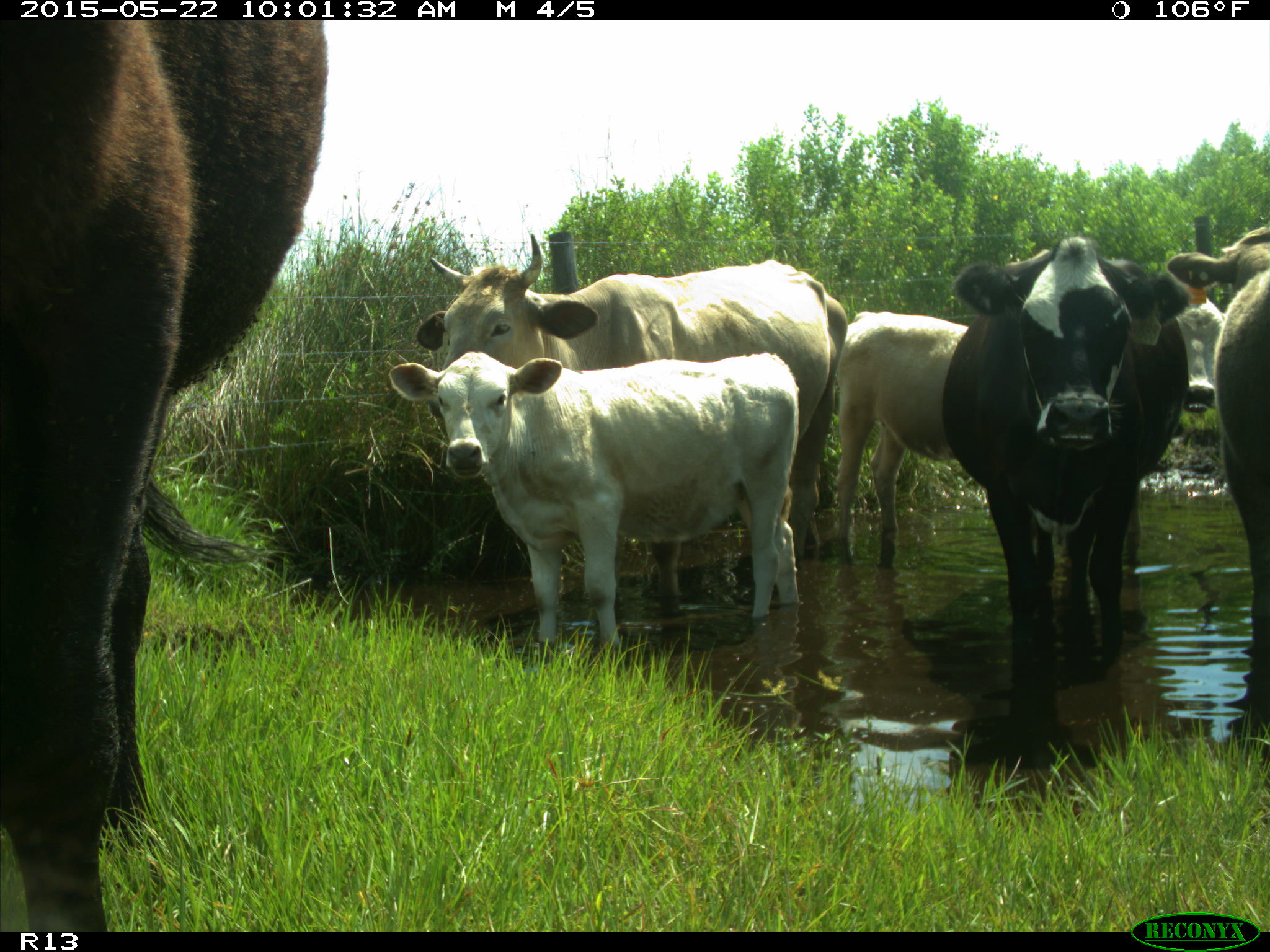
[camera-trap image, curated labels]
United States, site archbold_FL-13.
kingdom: Animalia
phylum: Chordata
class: Mammalia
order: Artiodactyla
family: Bovidae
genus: Bos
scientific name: Bos taurus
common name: domestic cow